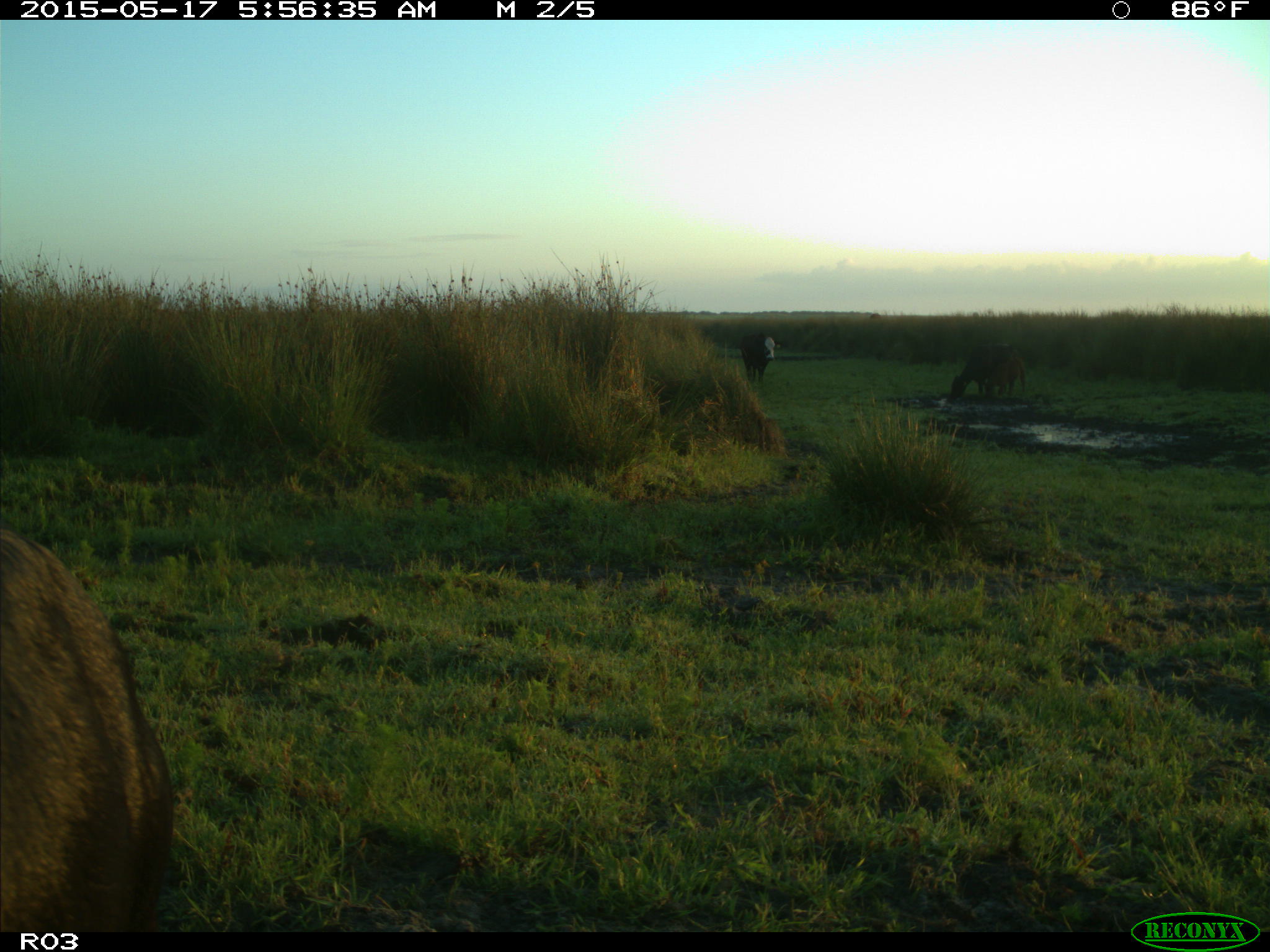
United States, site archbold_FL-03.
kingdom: Animalia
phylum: Chordata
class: Mammalia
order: Artiodactyla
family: Bovidae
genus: Bos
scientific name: Bos taurus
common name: domestic cow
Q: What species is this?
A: Bos taurus (domestic cow).